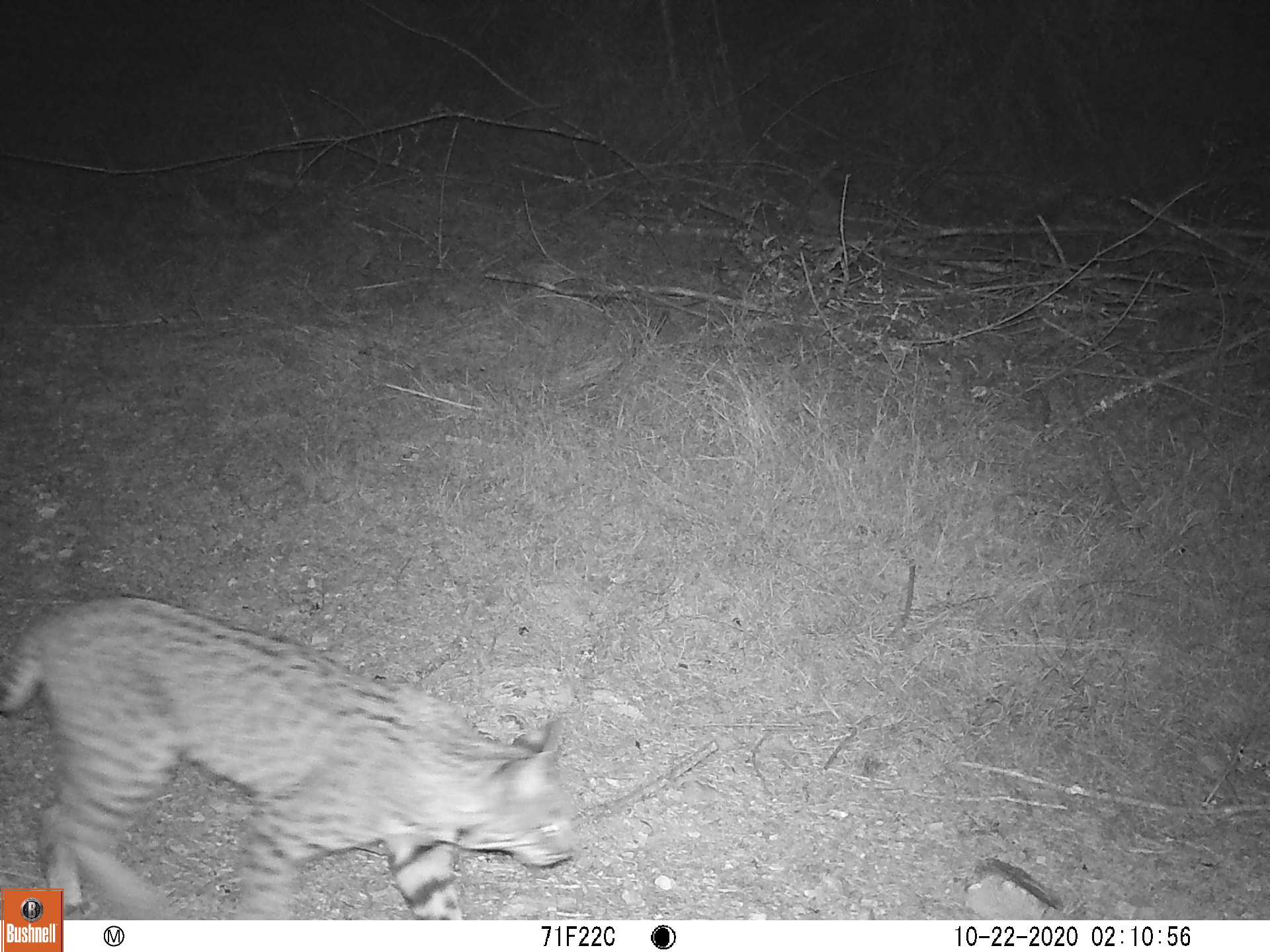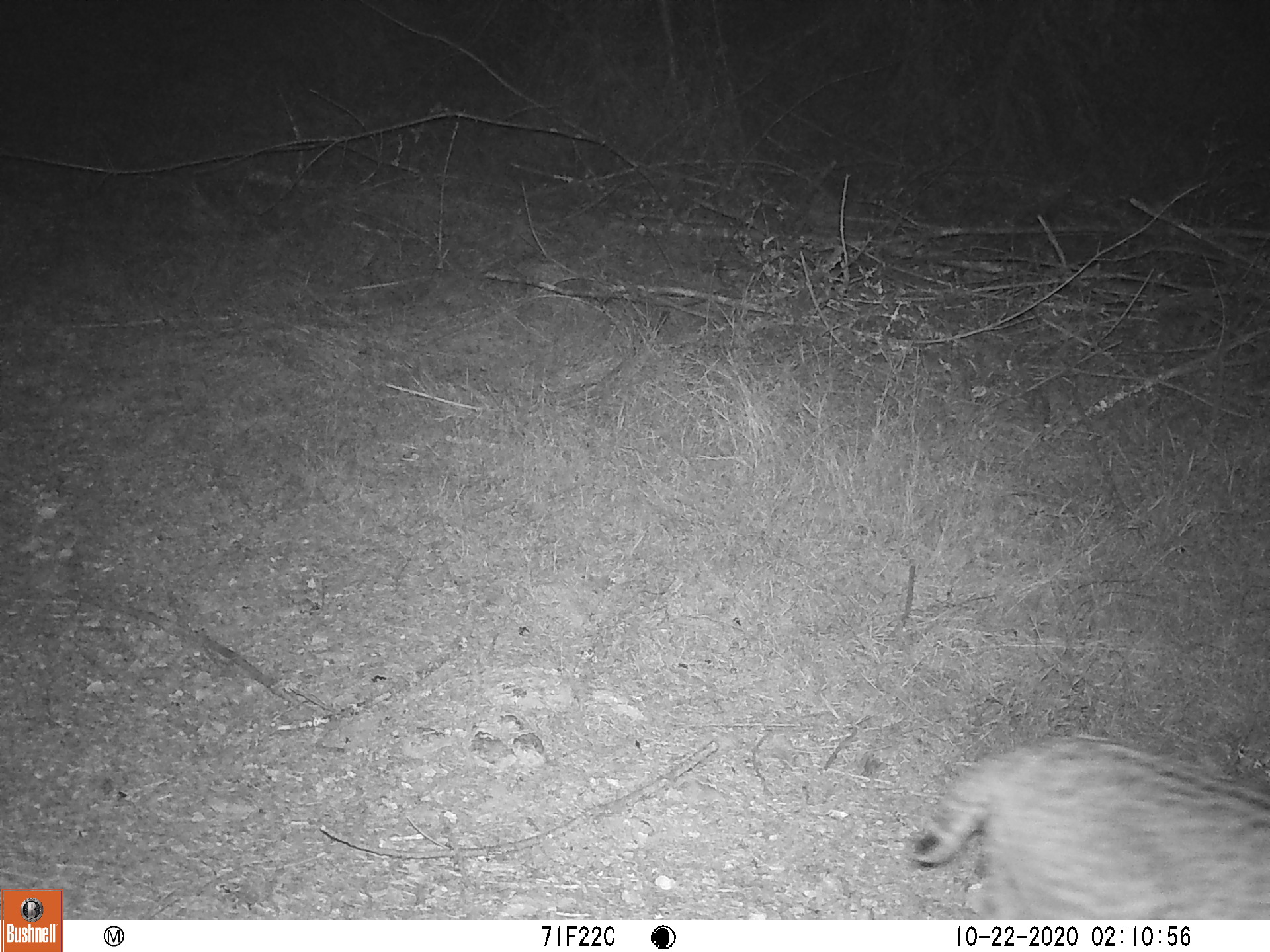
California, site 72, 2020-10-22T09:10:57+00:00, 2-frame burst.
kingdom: Animalia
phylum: Chordata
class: Mammalia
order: Carnivora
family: Felidae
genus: Lynx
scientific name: Lynx rufus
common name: bobcat